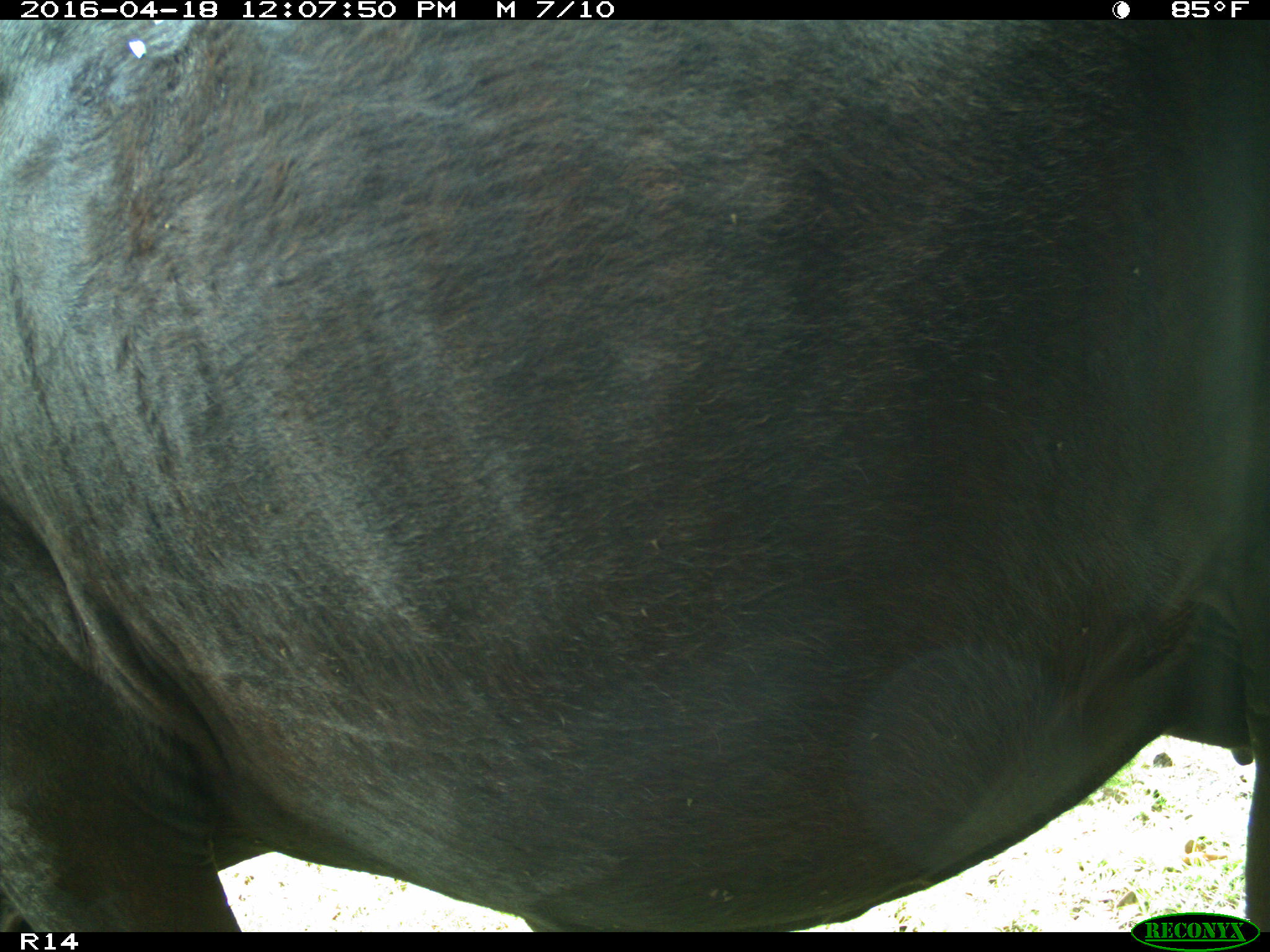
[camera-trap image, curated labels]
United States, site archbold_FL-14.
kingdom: Animalia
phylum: Chordata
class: Mammalia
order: Artiodactyla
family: Bovidae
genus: Bos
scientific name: Bos taurus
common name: domestic cow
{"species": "Bos taurus (domestic cow)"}